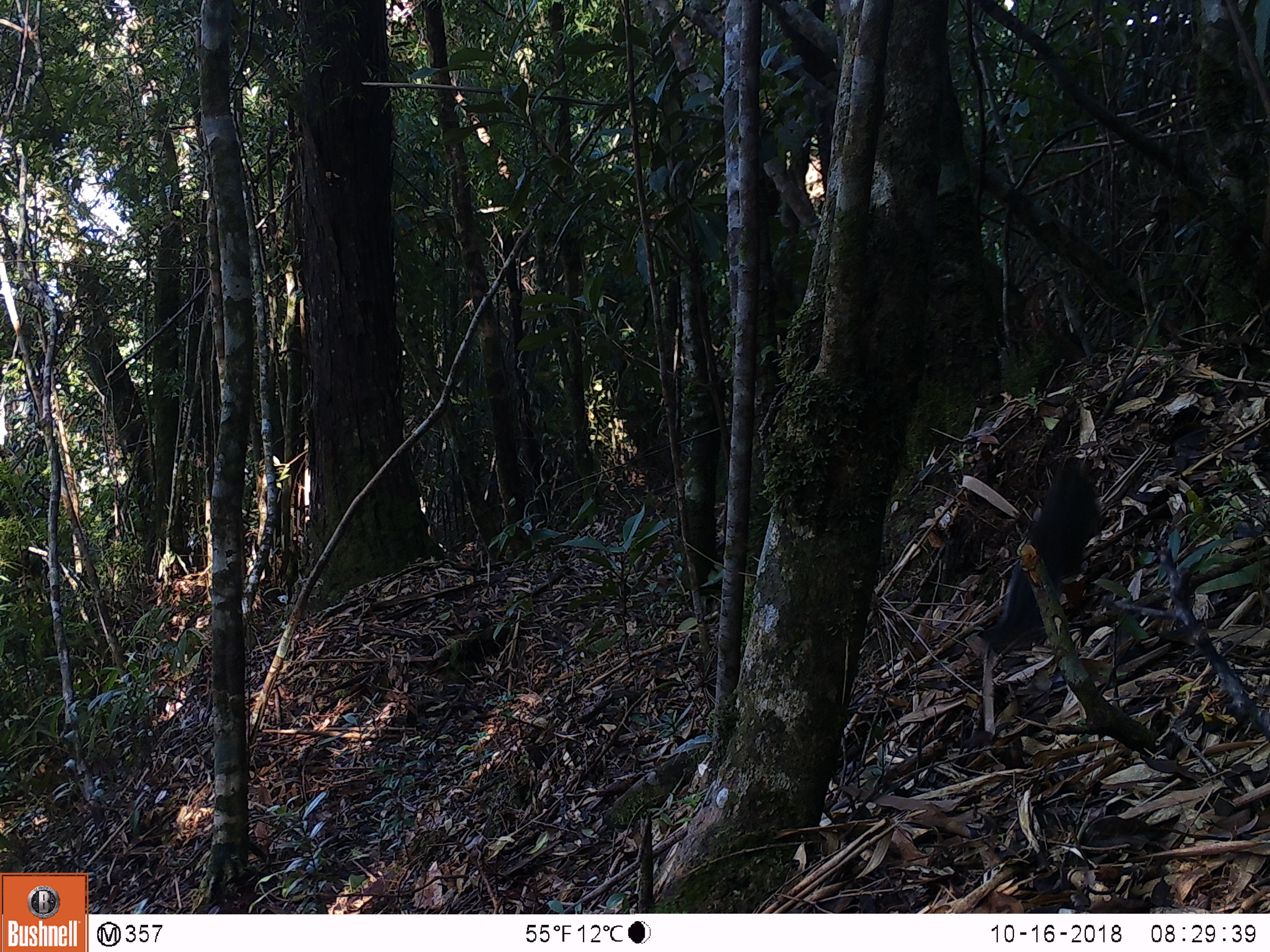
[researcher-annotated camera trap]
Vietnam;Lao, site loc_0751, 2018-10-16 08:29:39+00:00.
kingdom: Animalia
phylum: Chordata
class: Mammalia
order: Rodentia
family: Sciuridae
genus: Dremomys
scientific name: Dremomys rufigenis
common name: red-cheeked squirrel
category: red cheeked squirrel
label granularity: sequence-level